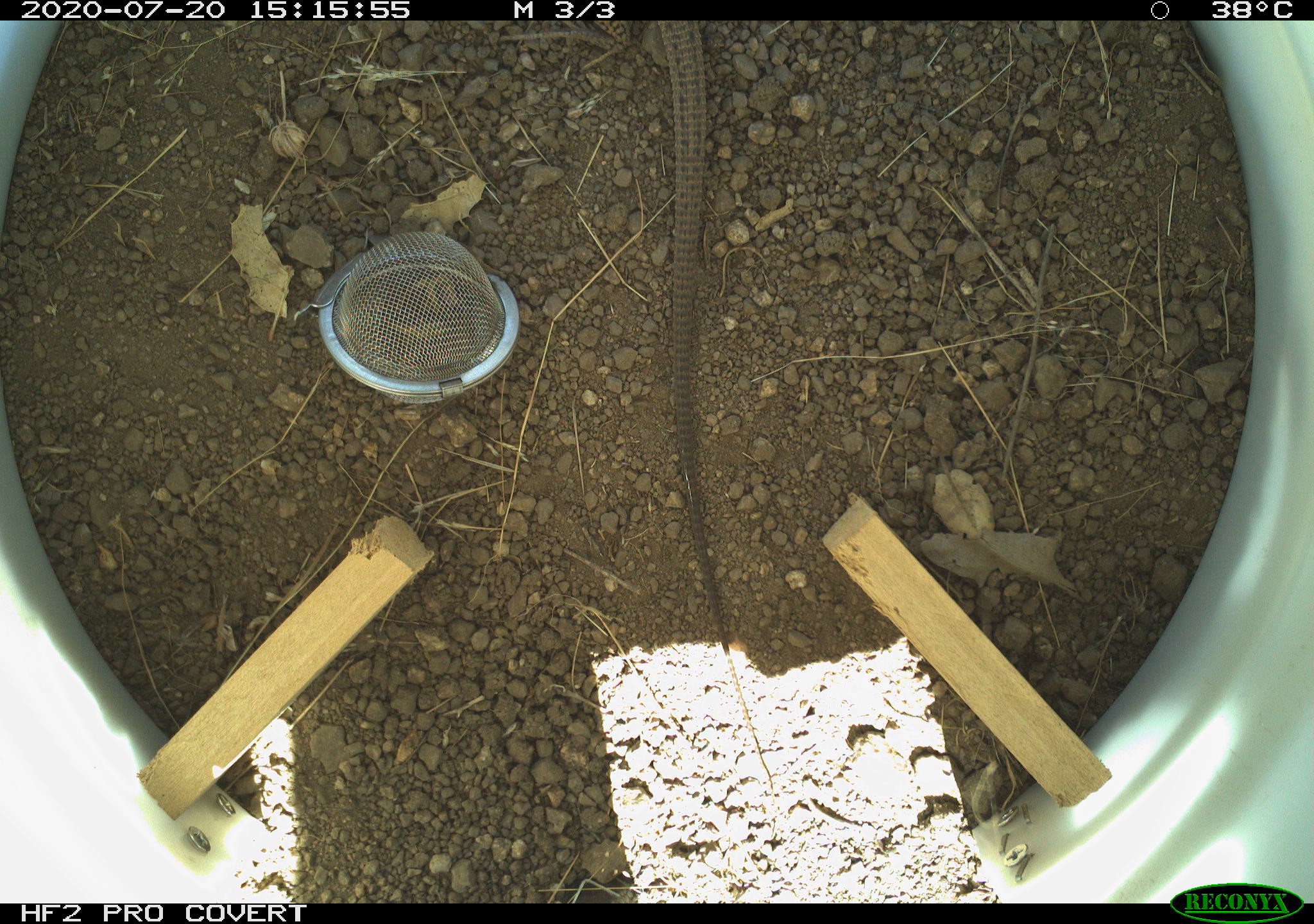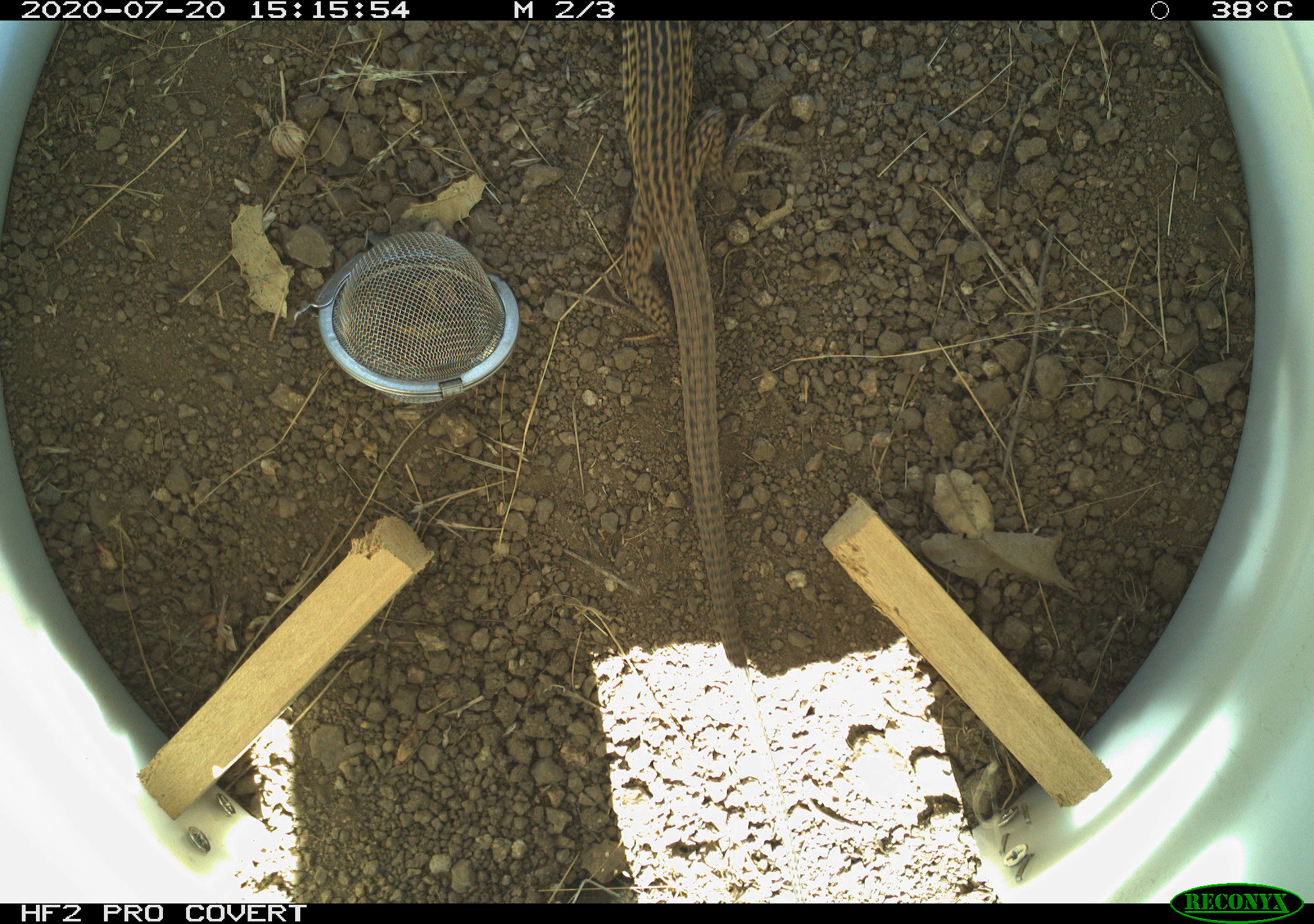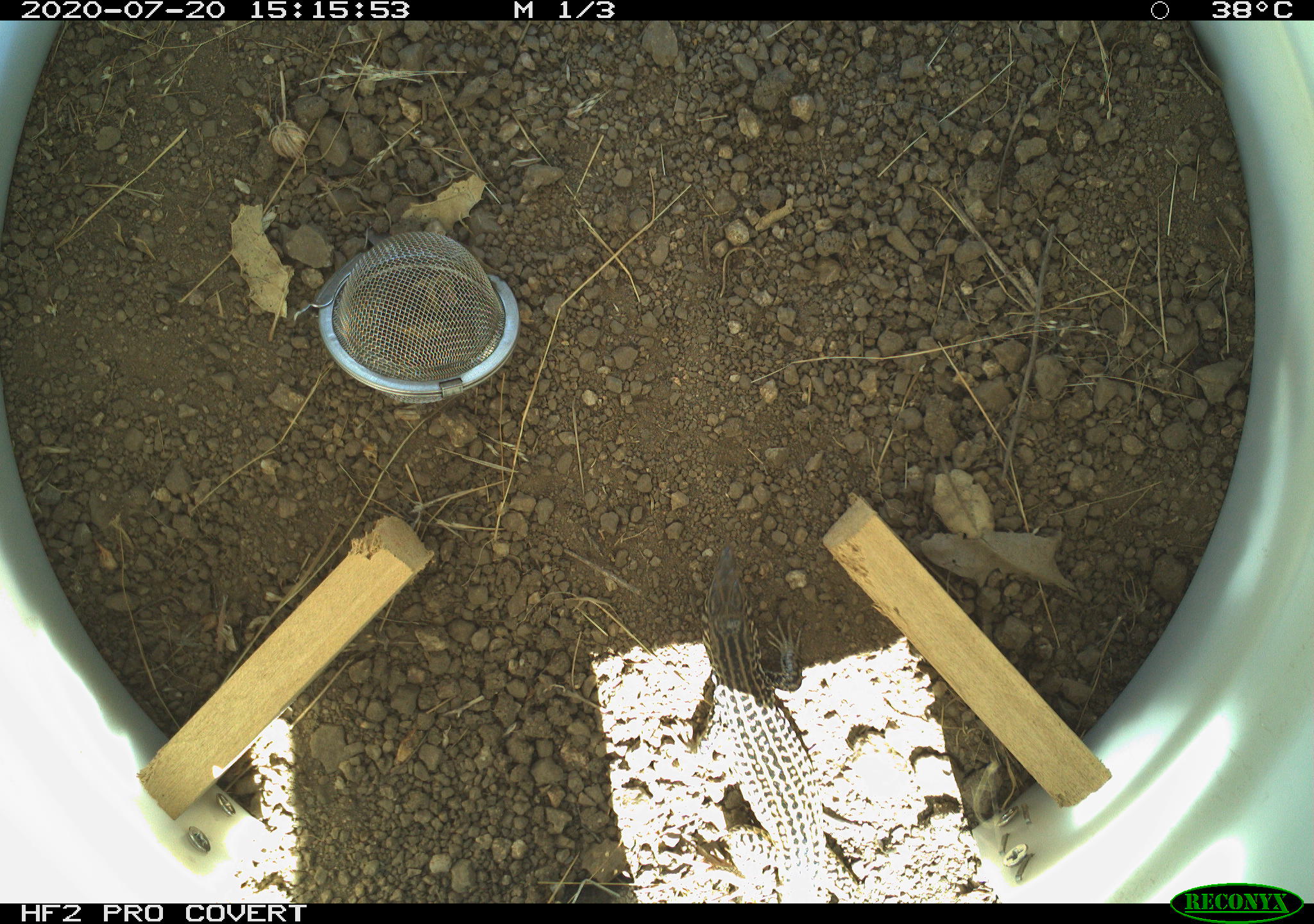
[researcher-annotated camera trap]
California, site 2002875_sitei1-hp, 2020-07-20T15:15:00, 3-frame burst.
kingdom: Animalia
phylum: Chordata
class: Reptilia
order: Squamata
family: Teiidae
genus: Aspidoscelis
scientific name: Aspidoscelis tigris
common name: western whiptail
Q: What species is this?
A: Western whiptail (Aspidoscelis tigris).